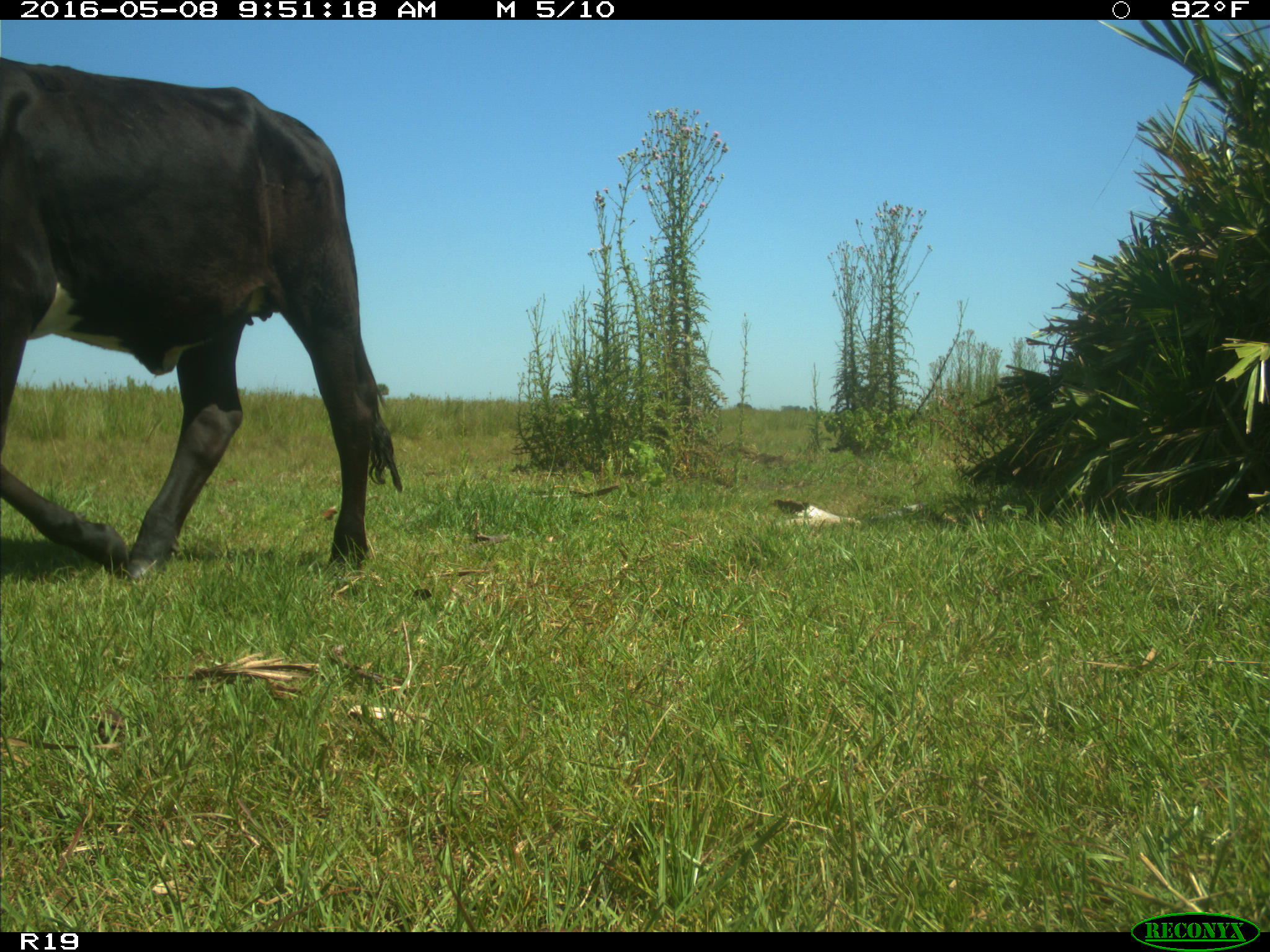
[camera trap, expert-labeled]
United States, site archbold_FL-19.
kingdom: Animalia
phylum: Chordata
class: Mammalia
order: Artiodactyla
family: Bovidae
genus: Bos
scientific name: Bos taurus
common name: domestic cow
Bos taurus (domestic cow).